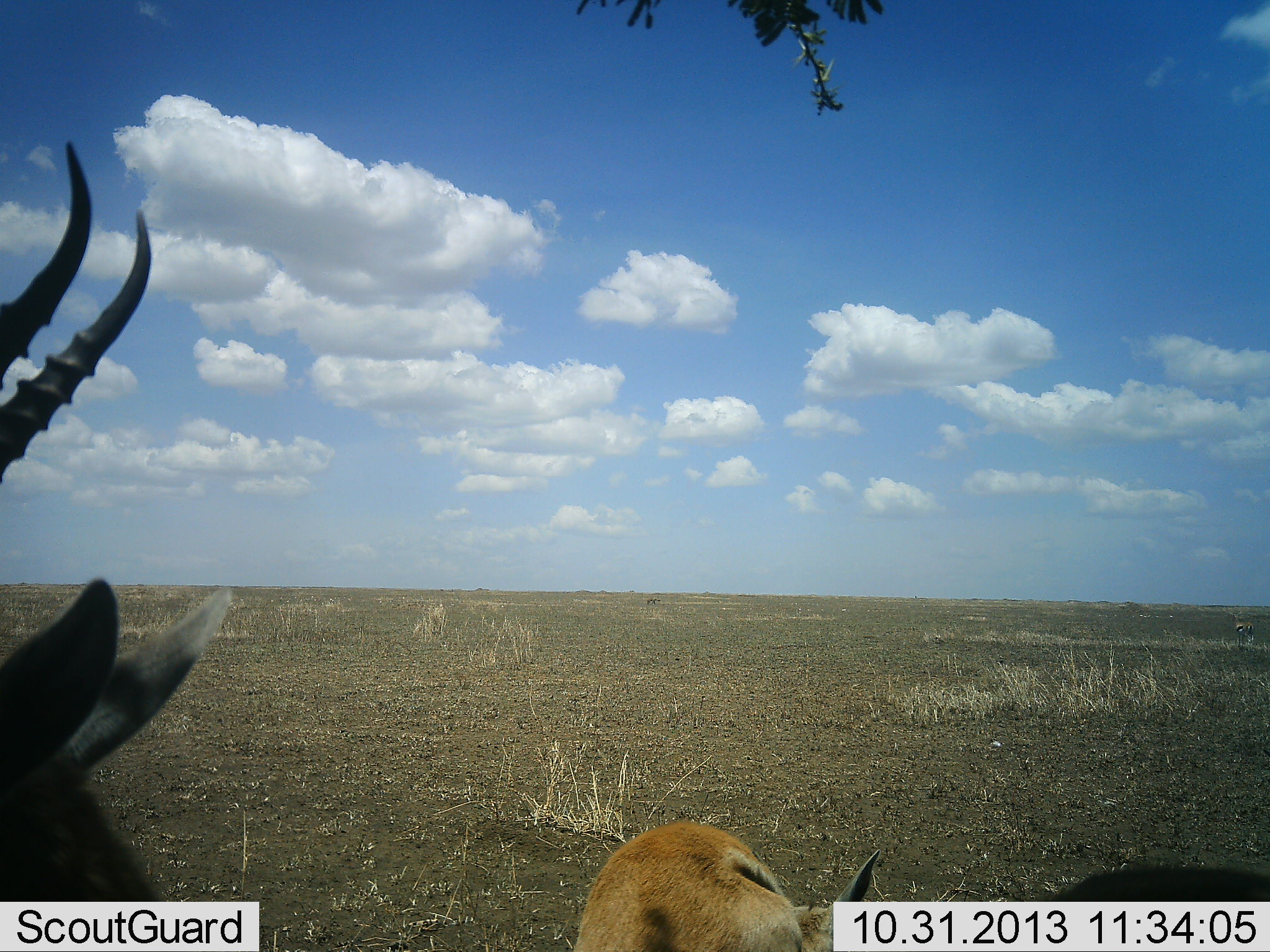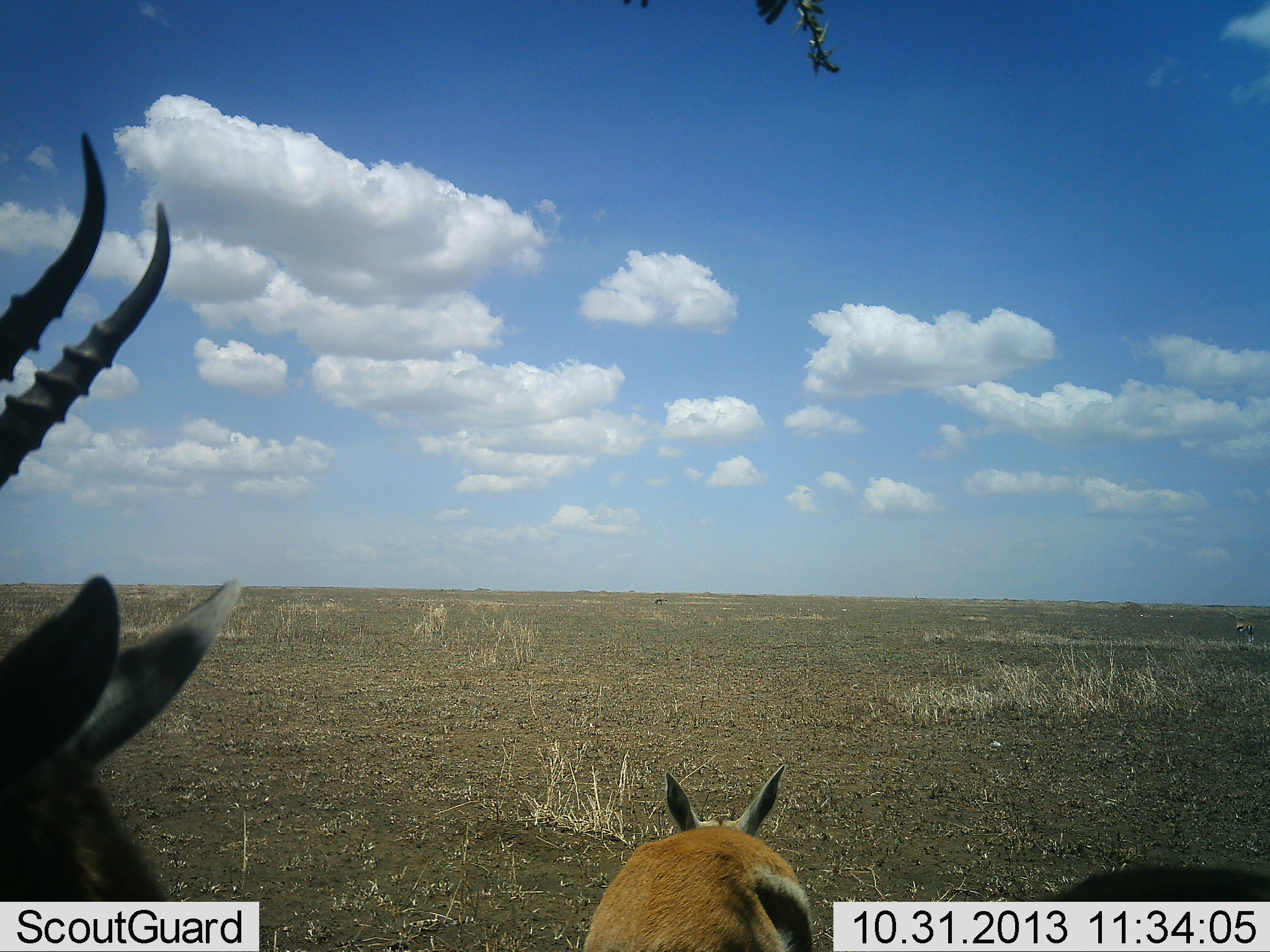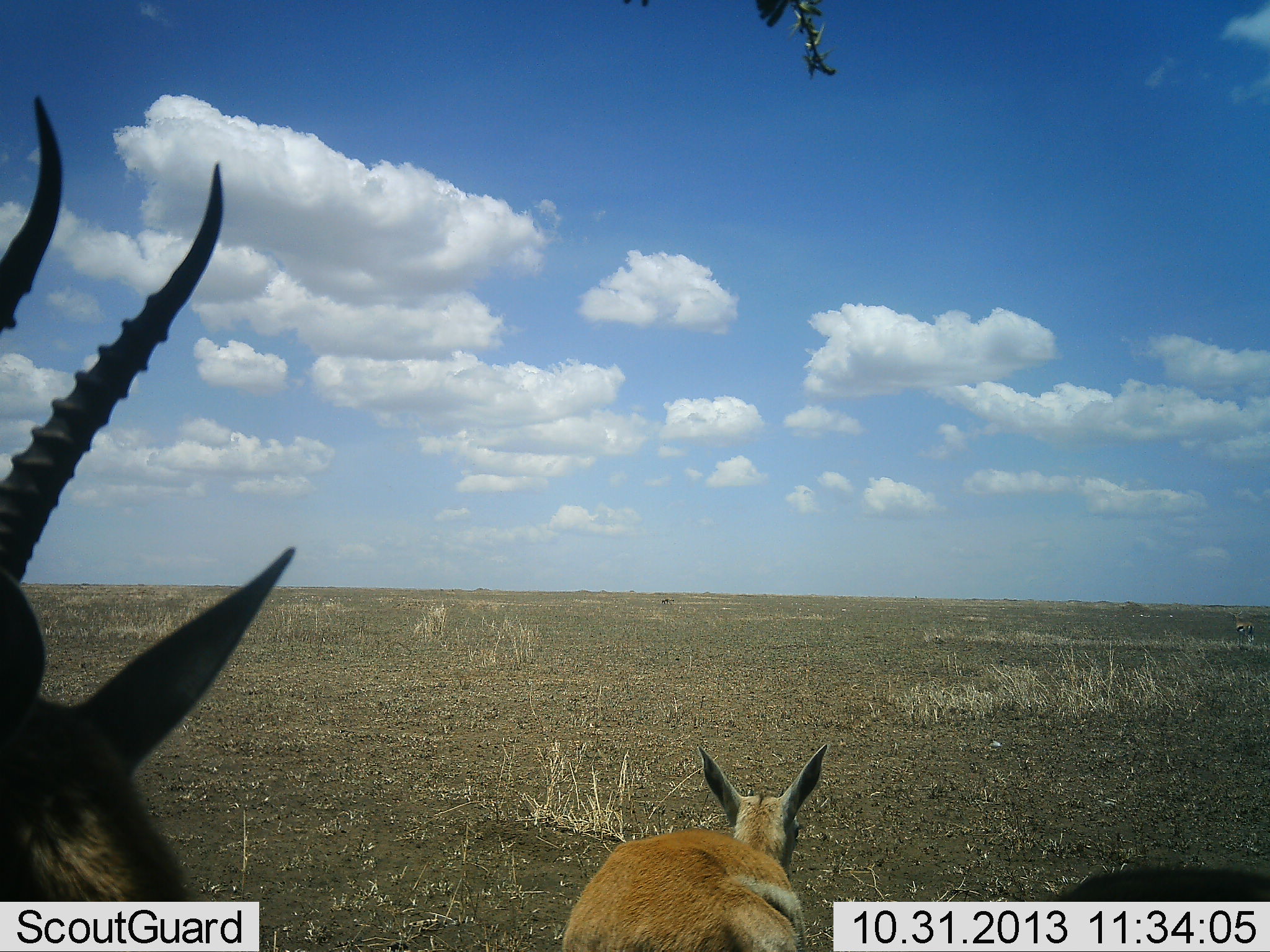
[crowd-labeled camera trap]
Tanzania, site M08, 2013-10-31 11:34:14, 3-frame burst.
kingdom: Animalia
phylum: Chordata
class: Mammalia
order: Artiodactyla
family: Bovidae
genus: Eudorcas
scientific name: Eudorcas thomsonii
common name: thomson's gazelle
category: gazellethomsons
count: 2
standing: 90%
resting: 10%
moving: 0%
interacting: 0%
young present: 10%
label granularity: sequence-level